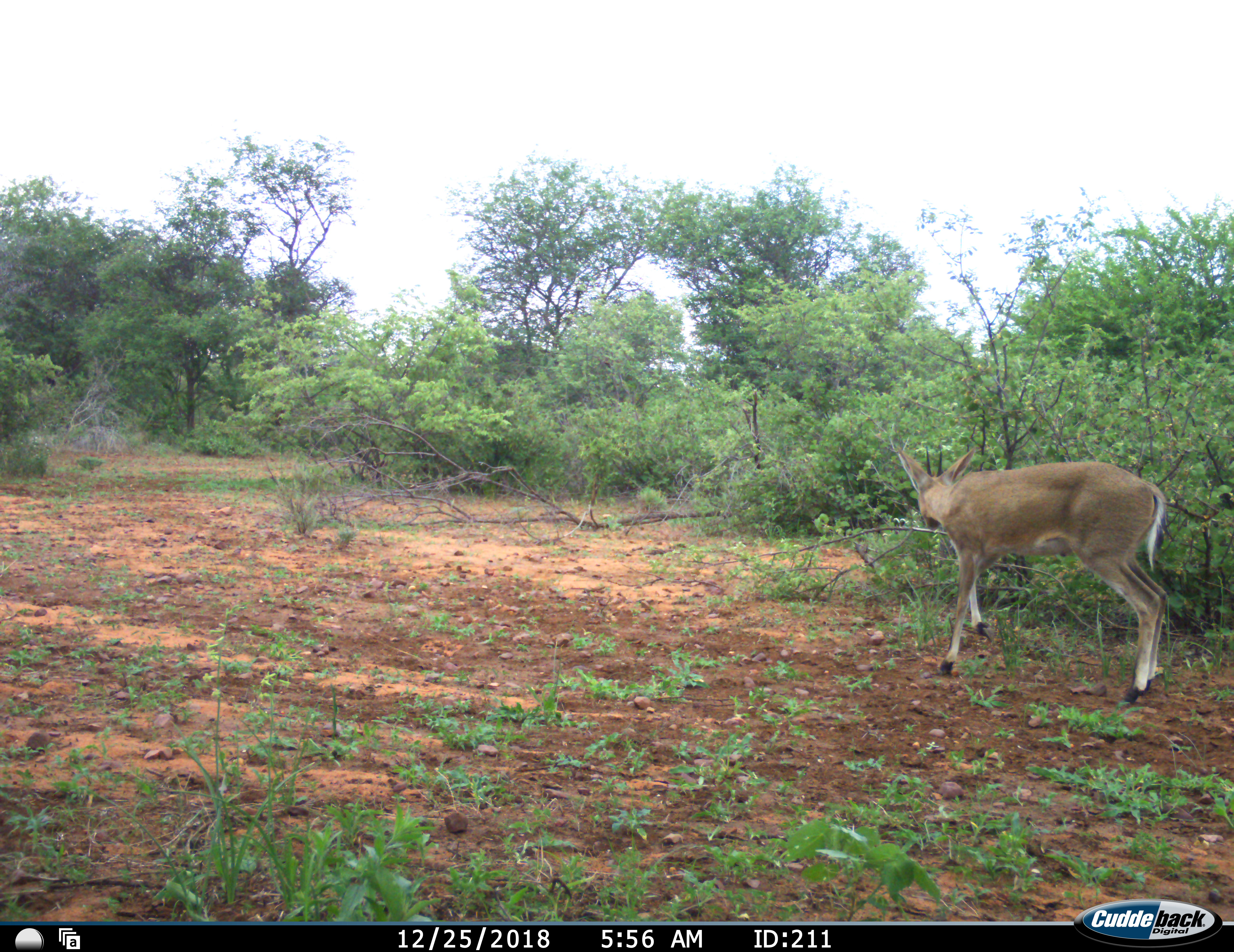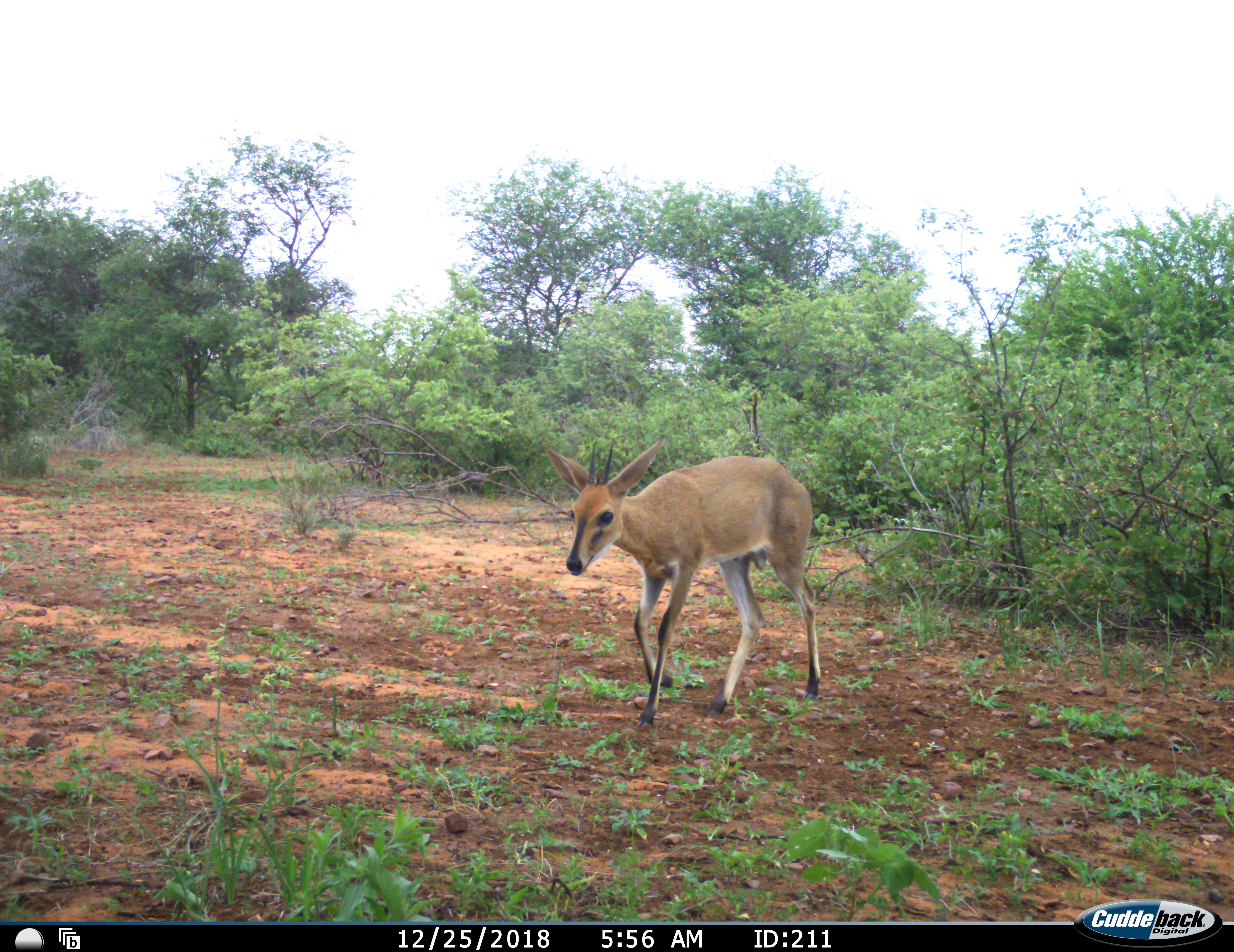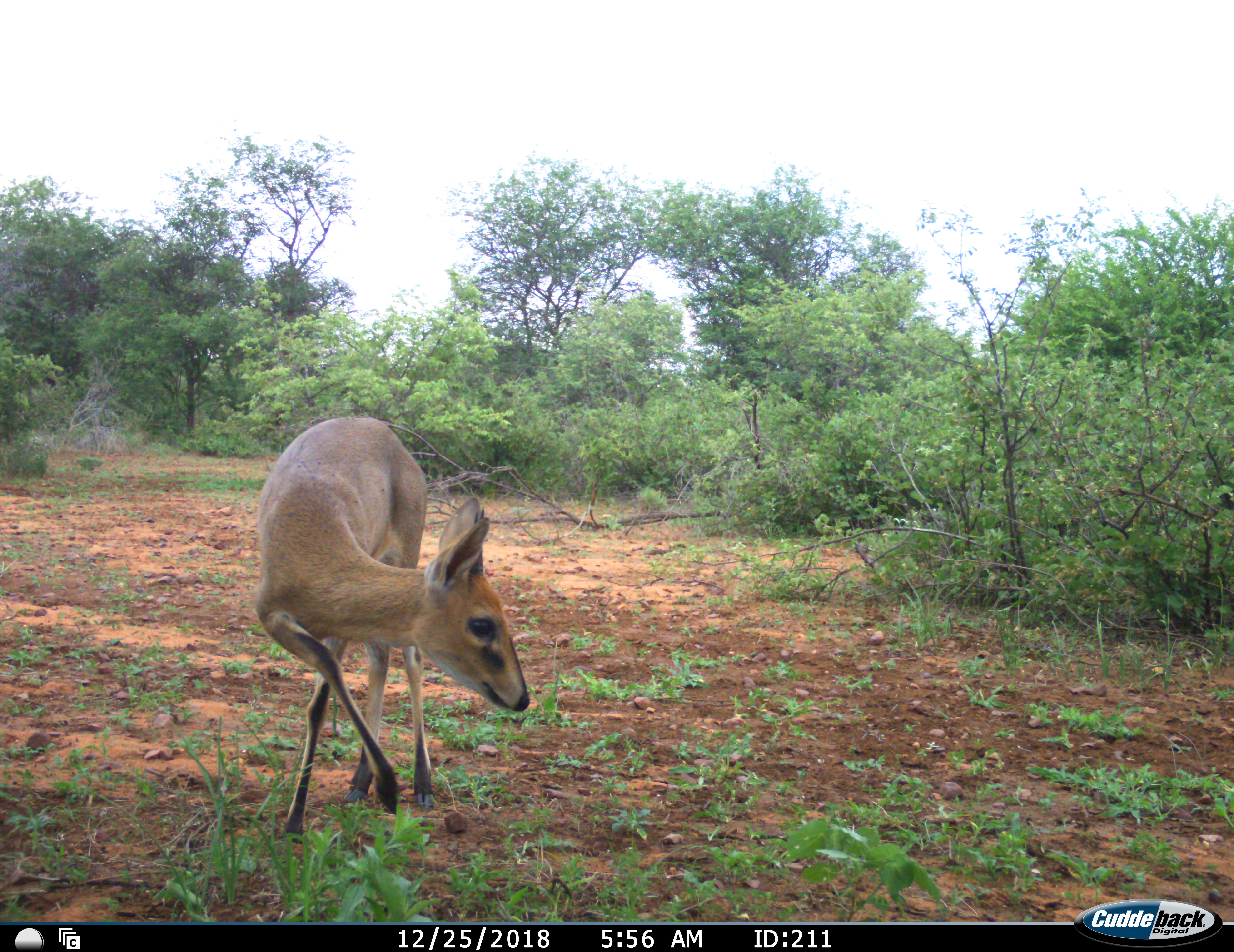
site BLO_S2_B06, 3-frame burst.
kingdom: Animalia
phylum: Chordata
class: Mammalia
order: Artiodactyla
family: Bovidae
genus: Sylvicapra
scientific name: Sylvicapra grimmia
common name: common duiker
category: duikercommongrey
Duikercommongrey (common duiker) (Sylvicapra grimmia), count 1. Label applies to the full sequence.